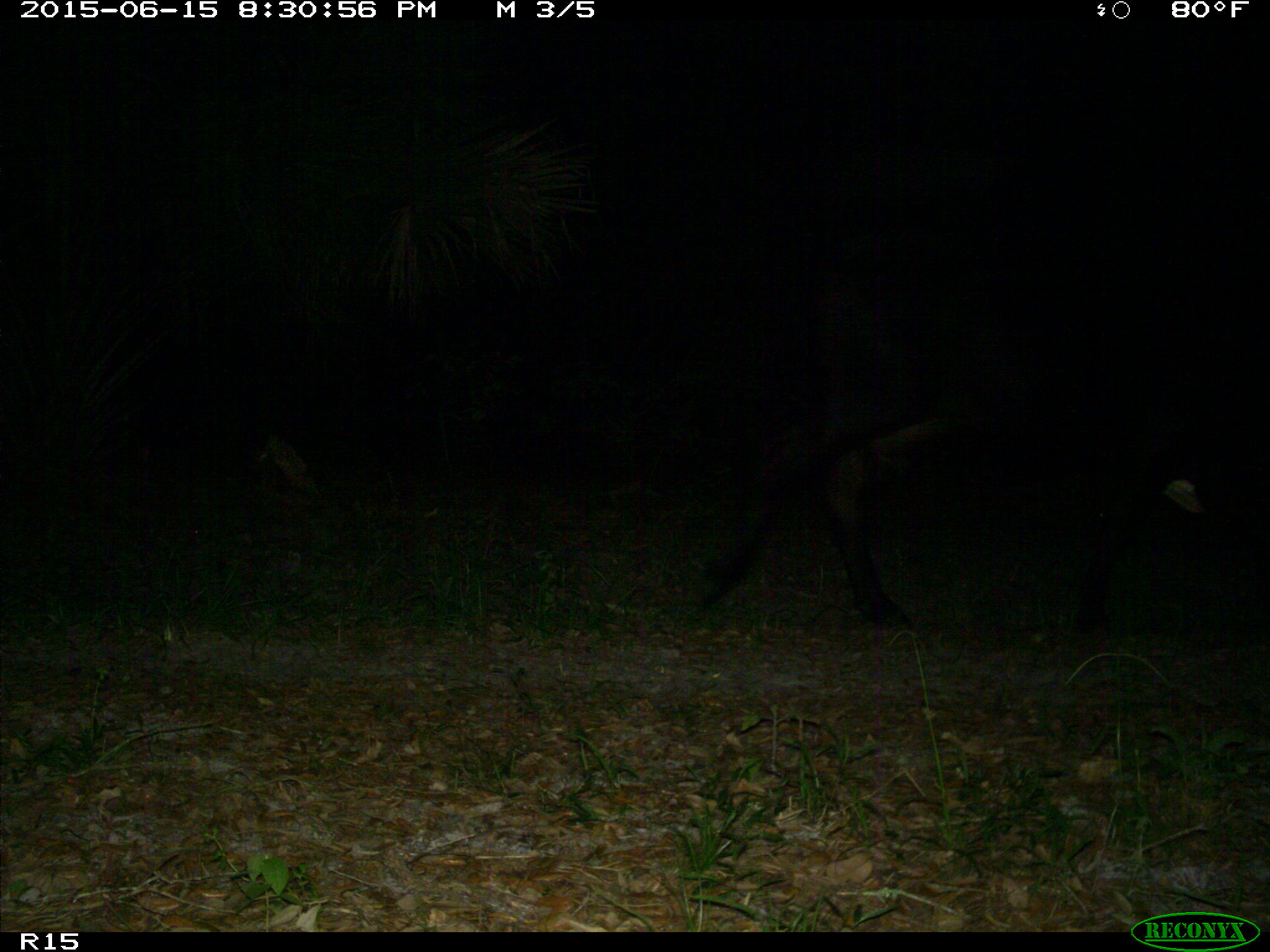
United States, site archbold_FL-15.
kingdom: Animalia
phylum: Chordata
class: Mammalia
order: Artiodactyla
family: Bovidae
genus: Bos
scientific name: Bos taurus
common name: domestic cow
Bos taurus (domestic cow).